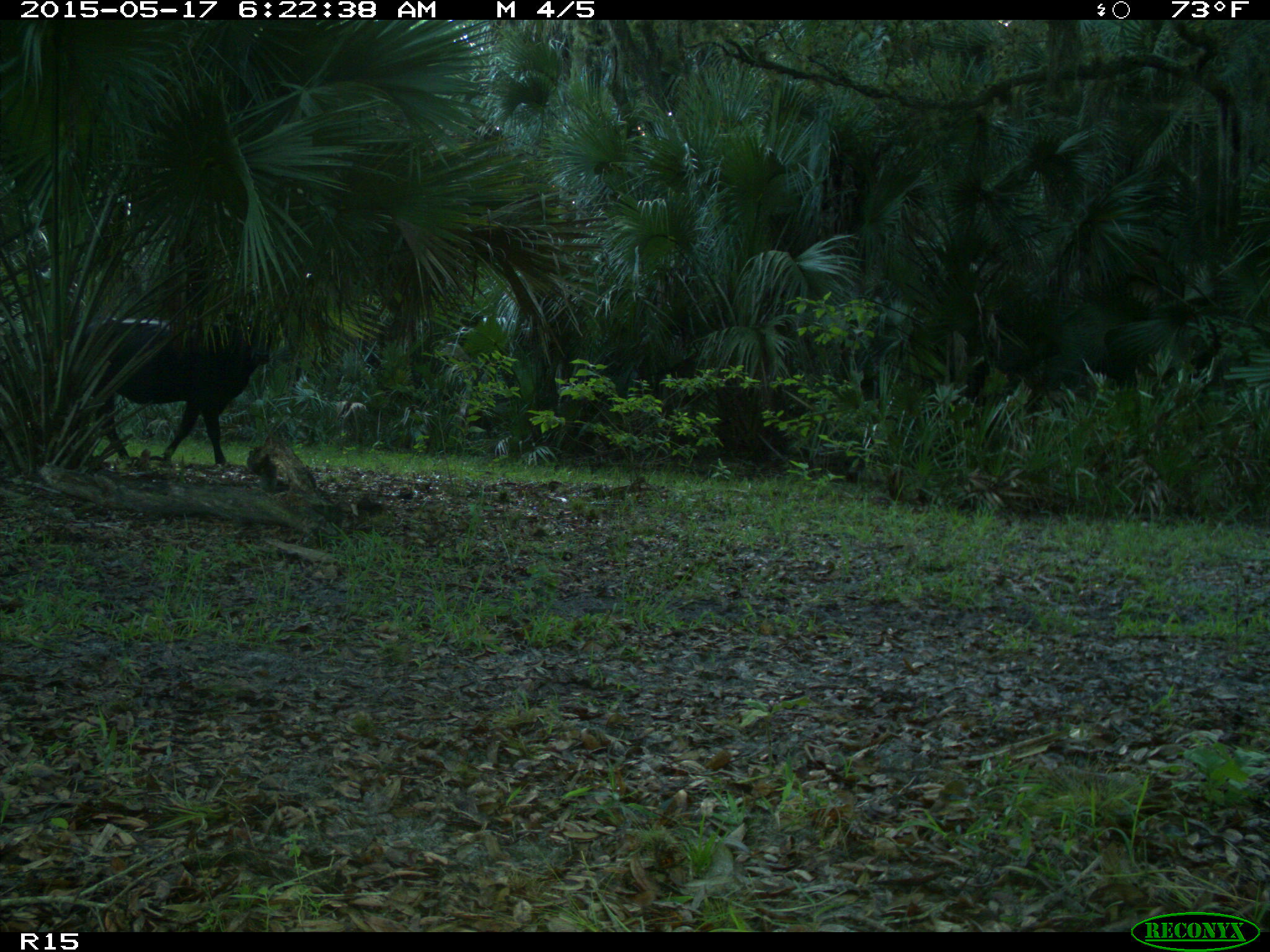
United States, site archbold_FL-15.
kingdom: Animalia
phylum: Chordata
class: Mammalia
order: Artiodactyla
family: Bovidae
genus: Bos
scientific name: Bos taurus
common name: domestic cow